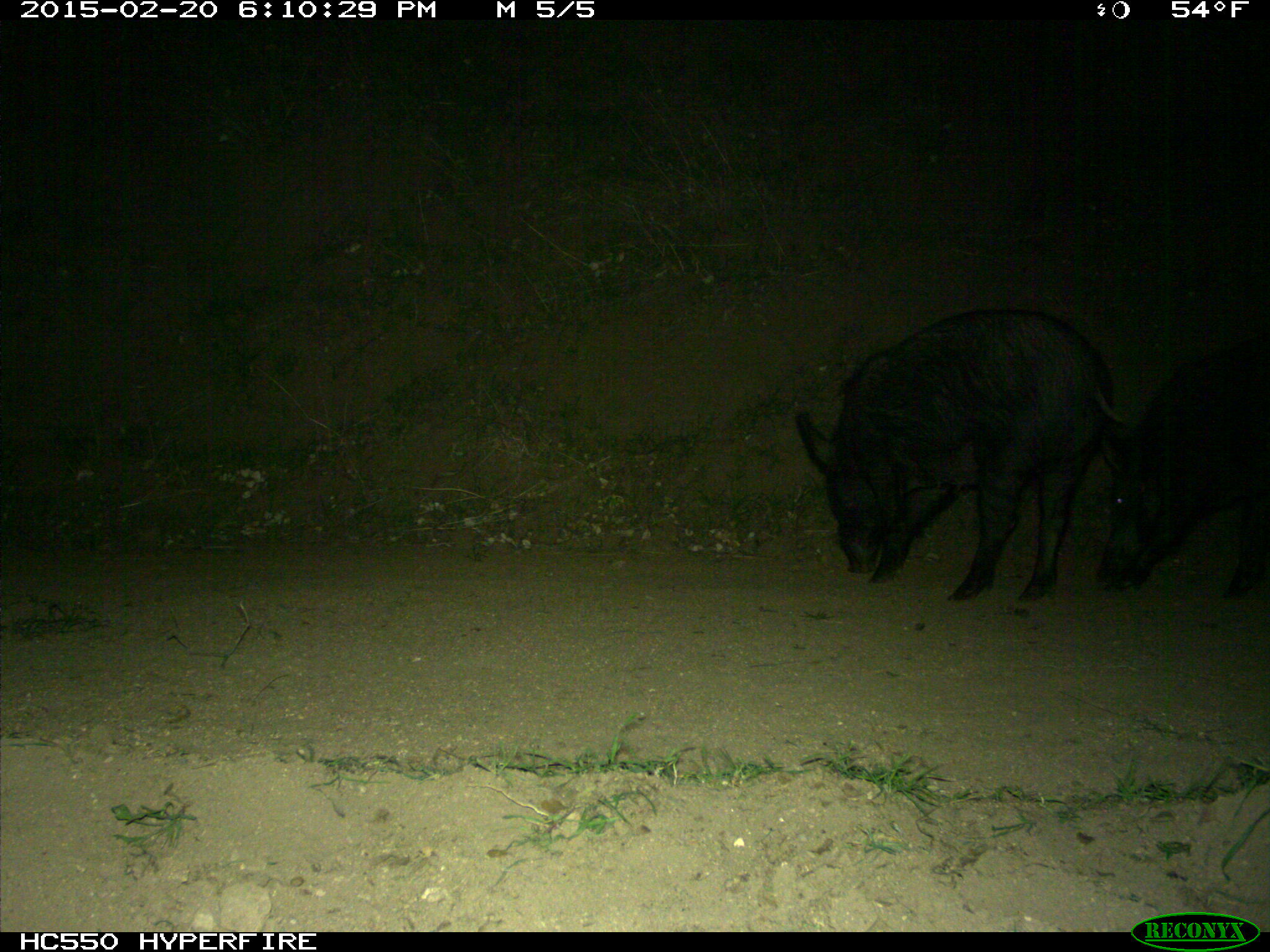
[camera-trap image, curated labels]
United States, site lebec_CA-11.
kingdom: Animalia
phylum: Chordata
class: Mammalia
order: Artiodactyla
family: Suidae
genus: Sus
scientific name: Sus scrofa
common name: wild boar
Sus scrofa (wild boar).